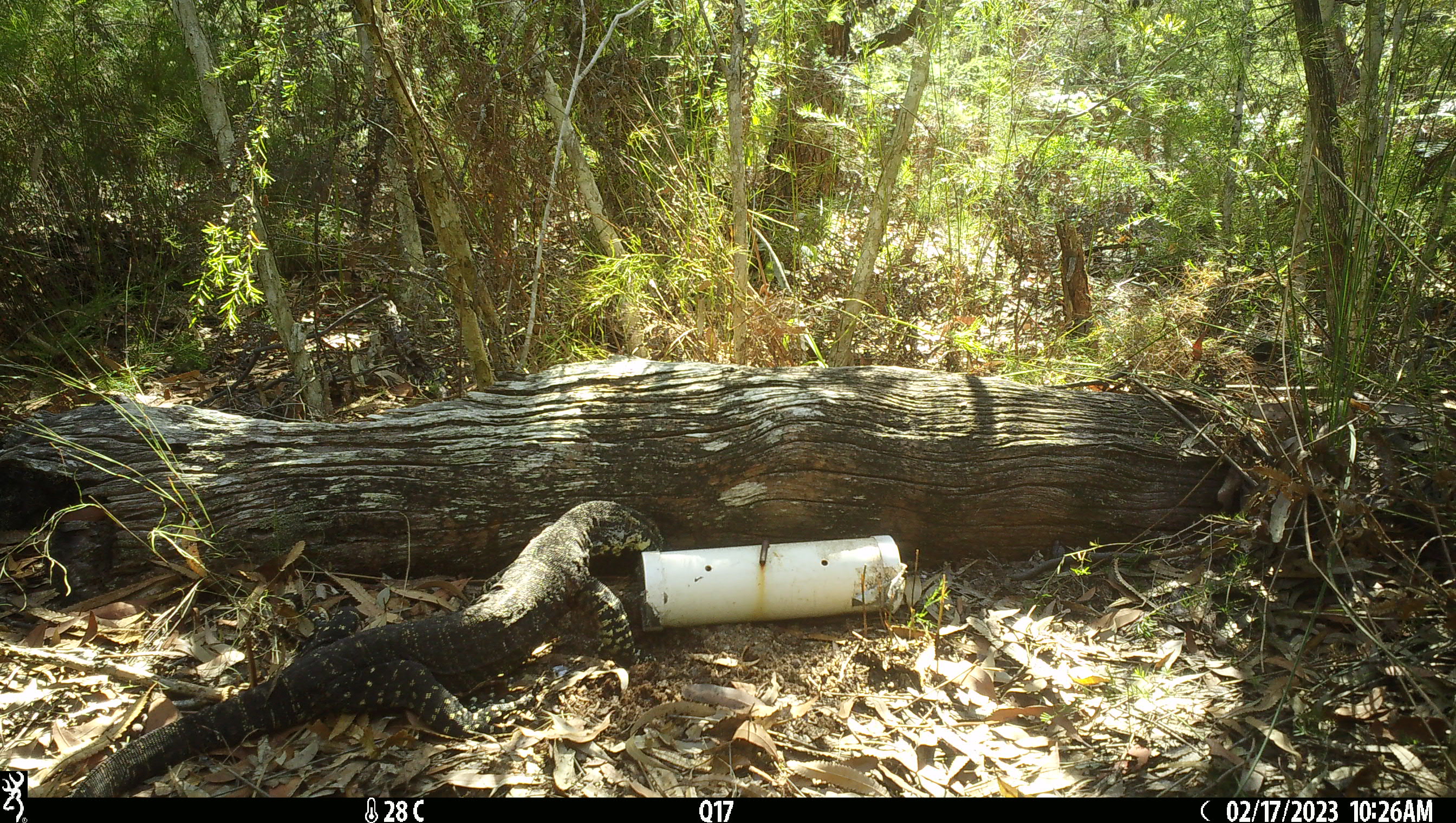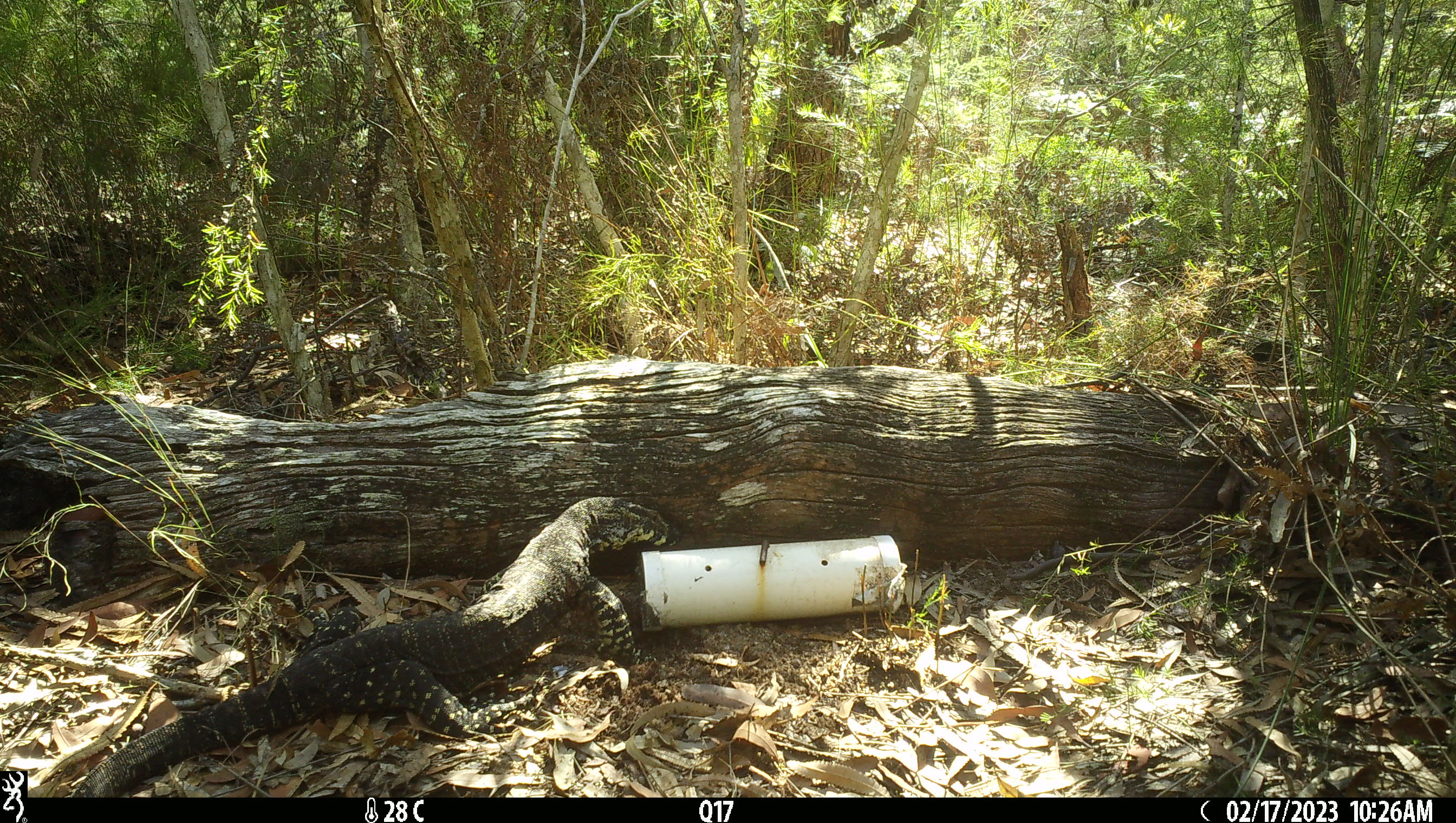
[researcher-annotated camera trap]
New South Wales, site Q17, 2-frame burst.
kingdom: Animalia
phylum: Chordata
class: Reptilia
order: Squamata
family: Varanidae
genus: Varanus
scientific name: Varanus varius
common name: lace monitor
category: goanna